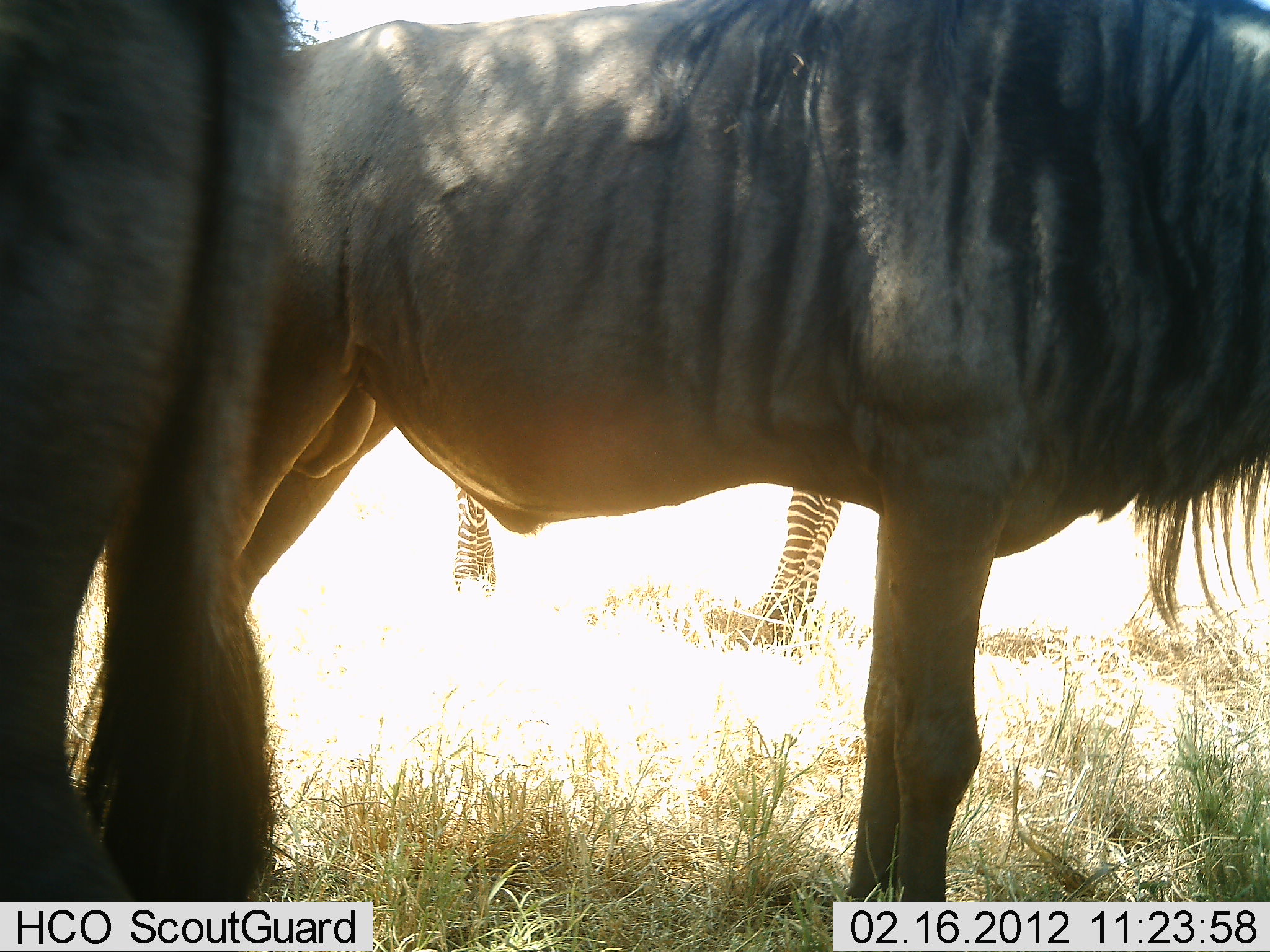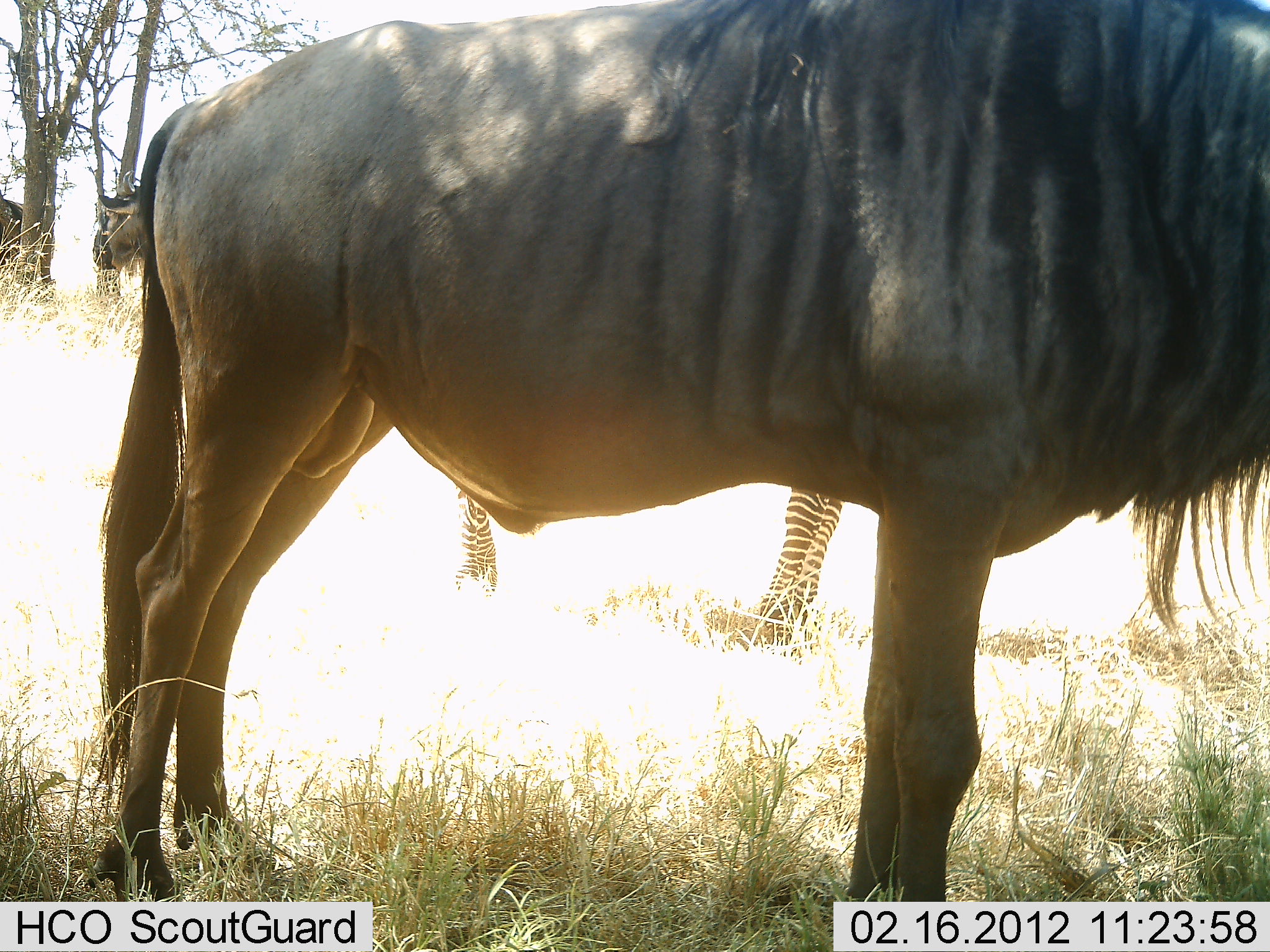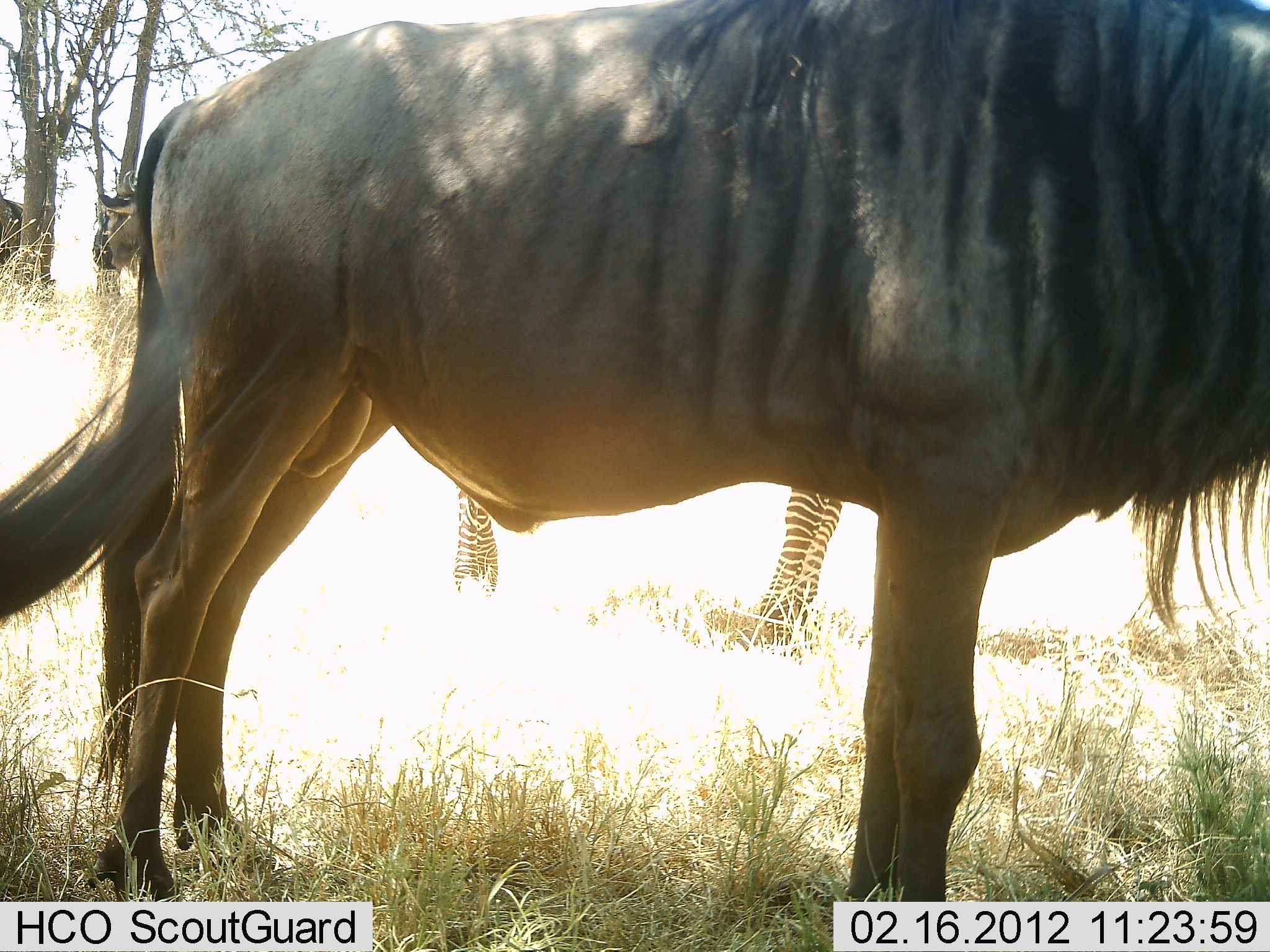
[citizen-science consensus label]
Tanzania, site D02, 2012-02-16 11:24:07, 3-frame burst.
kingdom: Animalia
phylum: Chordata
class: Mammalia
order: Artiodactyla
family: Bovidae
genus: Connochaetes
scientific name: Connochaetes taurinus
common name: blue wildebeest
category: wildebeest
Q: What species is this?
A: Wildebeest (blue wildebeest) (Connochaetes taurinus).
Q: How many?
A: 2.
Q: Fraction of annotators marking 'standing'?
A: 100%.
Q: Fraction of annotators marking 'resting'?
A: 0%.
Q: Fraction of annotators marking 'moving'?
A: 47%.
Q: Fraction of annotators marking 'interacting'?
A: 0%.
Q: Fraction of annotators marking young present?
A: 0%.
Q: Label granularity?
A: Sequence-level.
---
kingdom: Animalia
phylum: Chordata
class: Mammalia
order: Perissodactyla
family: Equidae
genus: Equus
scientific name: Equus quagga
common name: plains zebra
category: zebra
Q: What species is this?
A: Zebra (plains zebra) (Equus quagga).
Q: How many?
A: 1.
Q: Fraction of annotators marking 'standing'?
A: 100%.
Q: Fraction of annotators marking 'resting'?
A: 0%.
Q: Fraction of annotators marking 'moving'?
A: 0%.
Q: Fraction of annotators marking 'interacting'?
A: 0%.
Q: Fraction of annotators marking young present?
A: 0%.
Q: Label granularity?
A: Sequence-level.